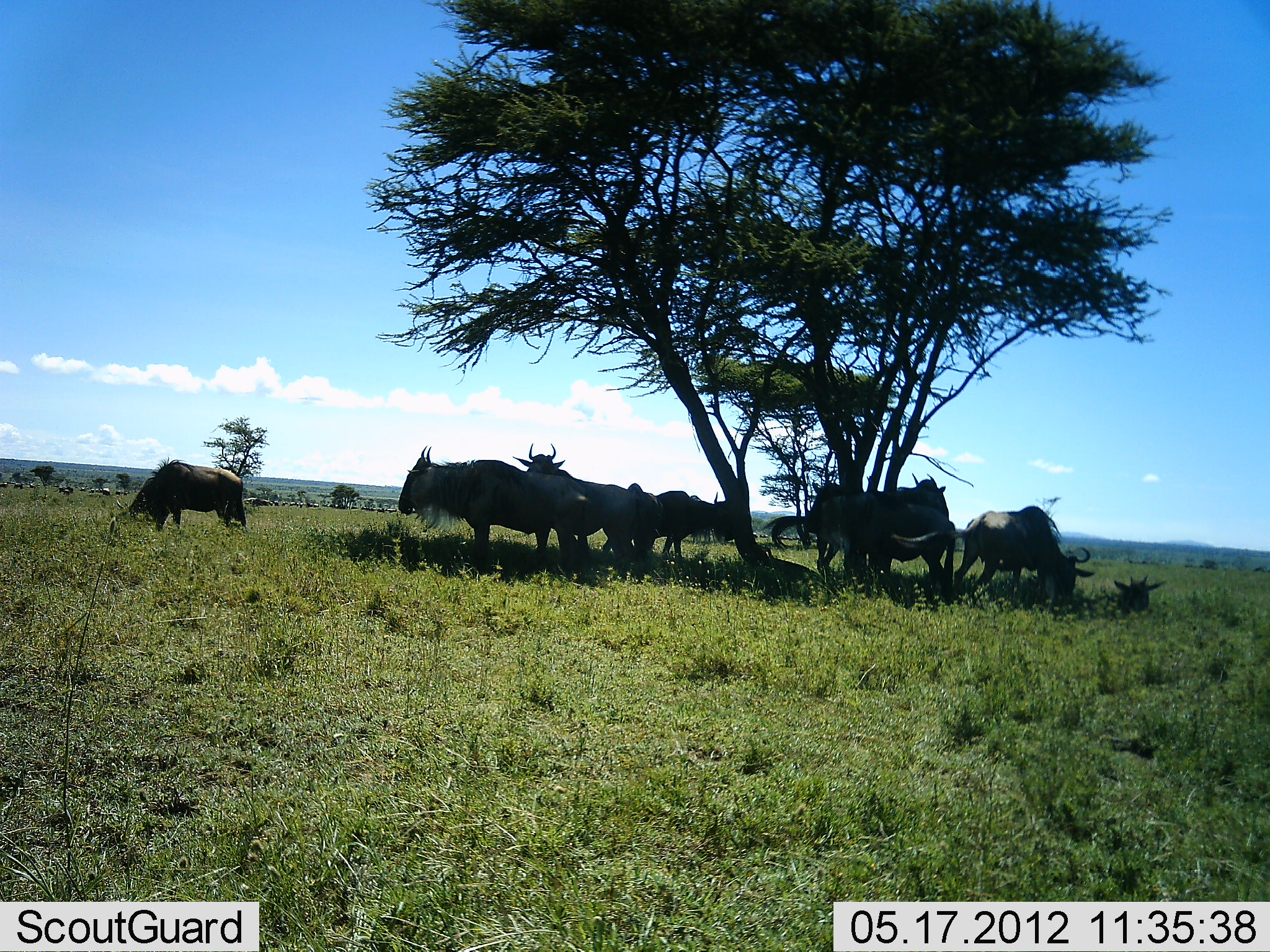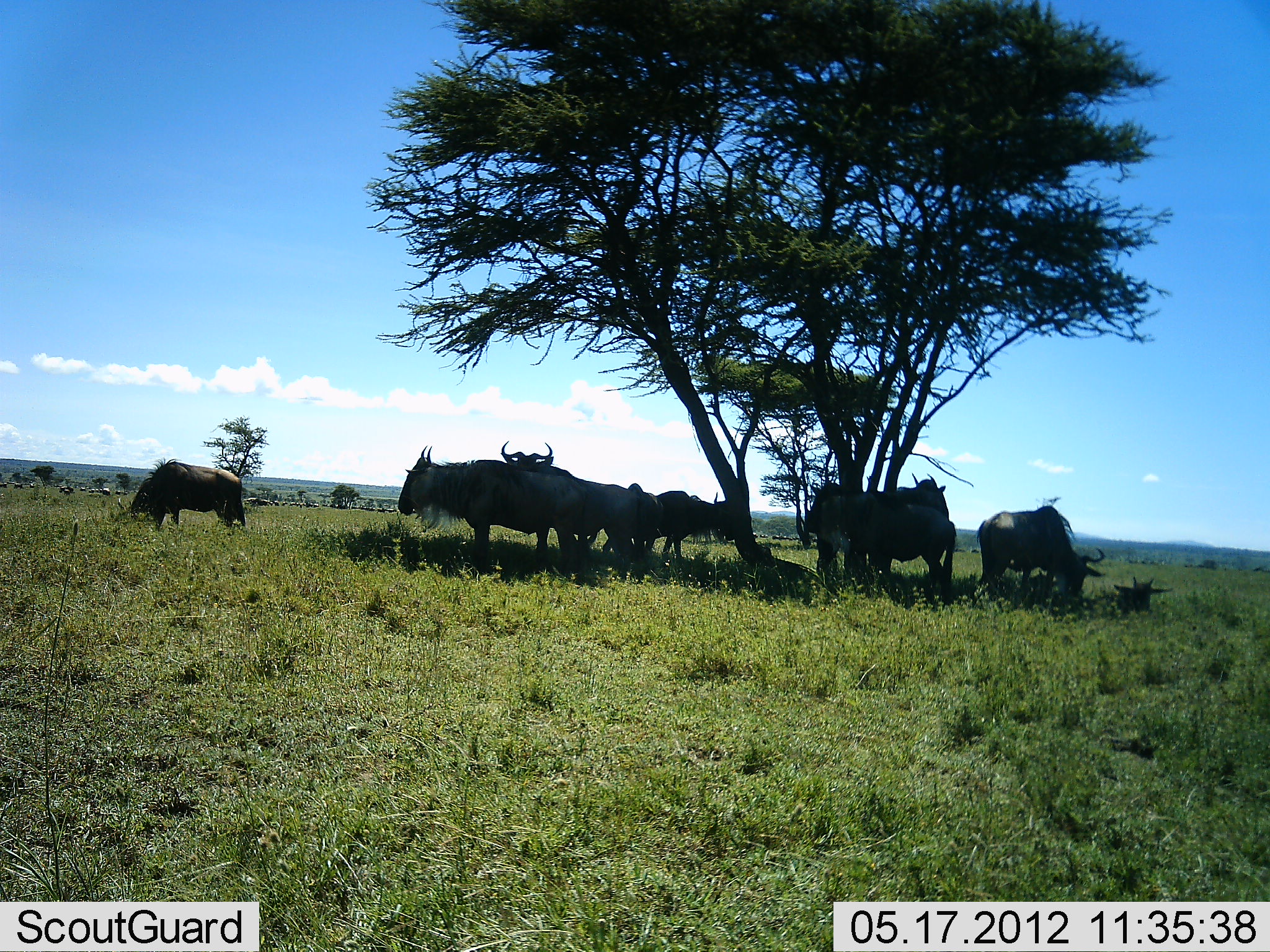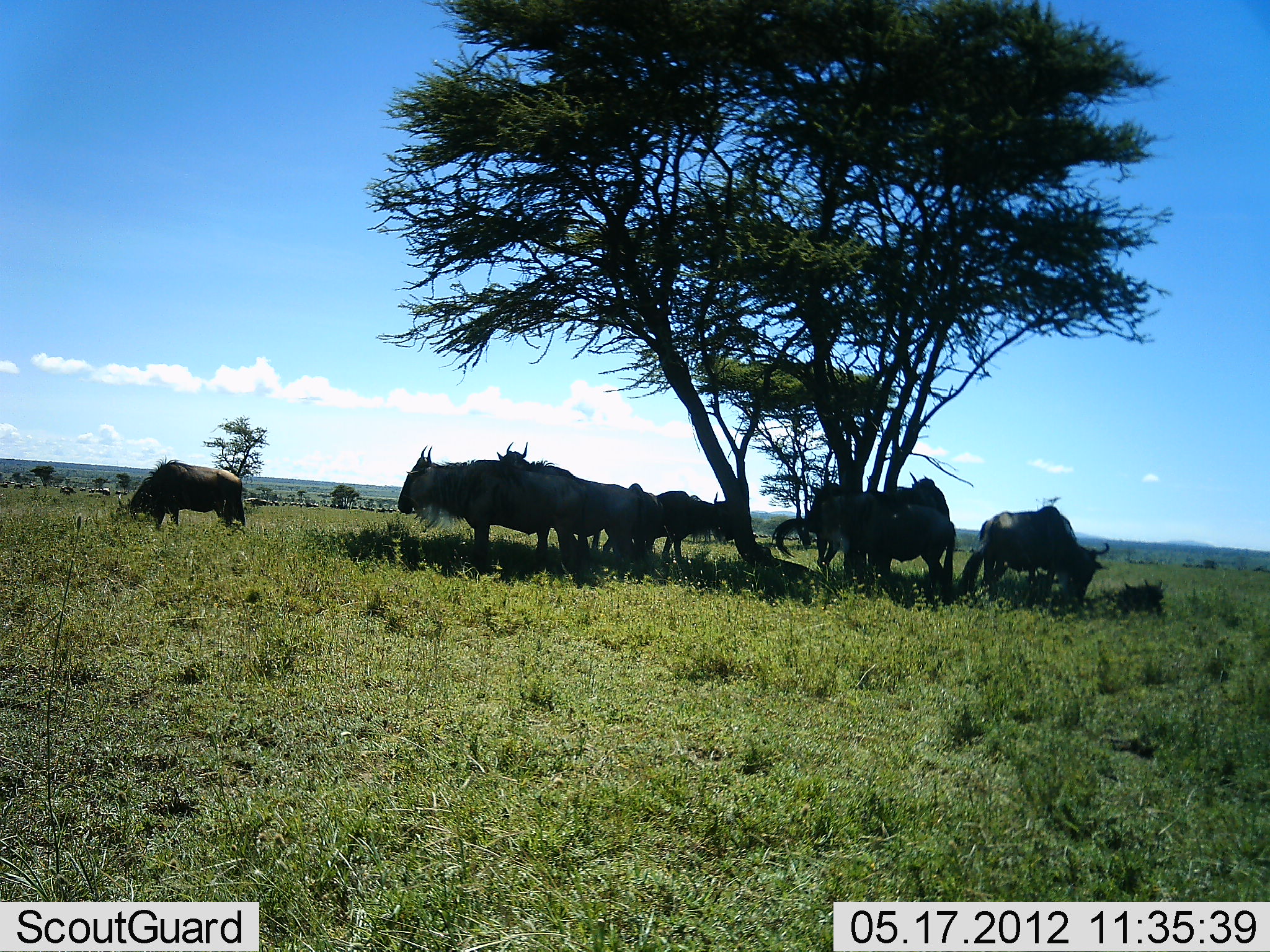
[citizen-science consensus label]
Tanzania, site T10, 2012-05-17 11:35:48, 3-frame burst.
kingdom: Animalia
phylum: Chordata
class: Mammalia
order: Artiodactyla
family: Bovidae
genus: Connochaetes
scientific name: Connochaetes taurinus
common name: blue wildebeest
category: wildebeest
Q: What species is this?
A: Wildebeest (blue wildebeest) (Connochaetes taurinus).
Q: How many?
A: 10.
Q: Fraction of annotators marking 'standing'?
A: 90%.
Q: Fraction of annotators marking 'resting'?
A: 60%.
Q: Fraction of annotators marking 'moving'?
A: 20%.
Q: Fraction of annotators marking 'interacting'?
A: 0%.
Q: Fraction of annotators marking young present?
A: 0%.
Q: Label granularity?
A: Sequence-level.